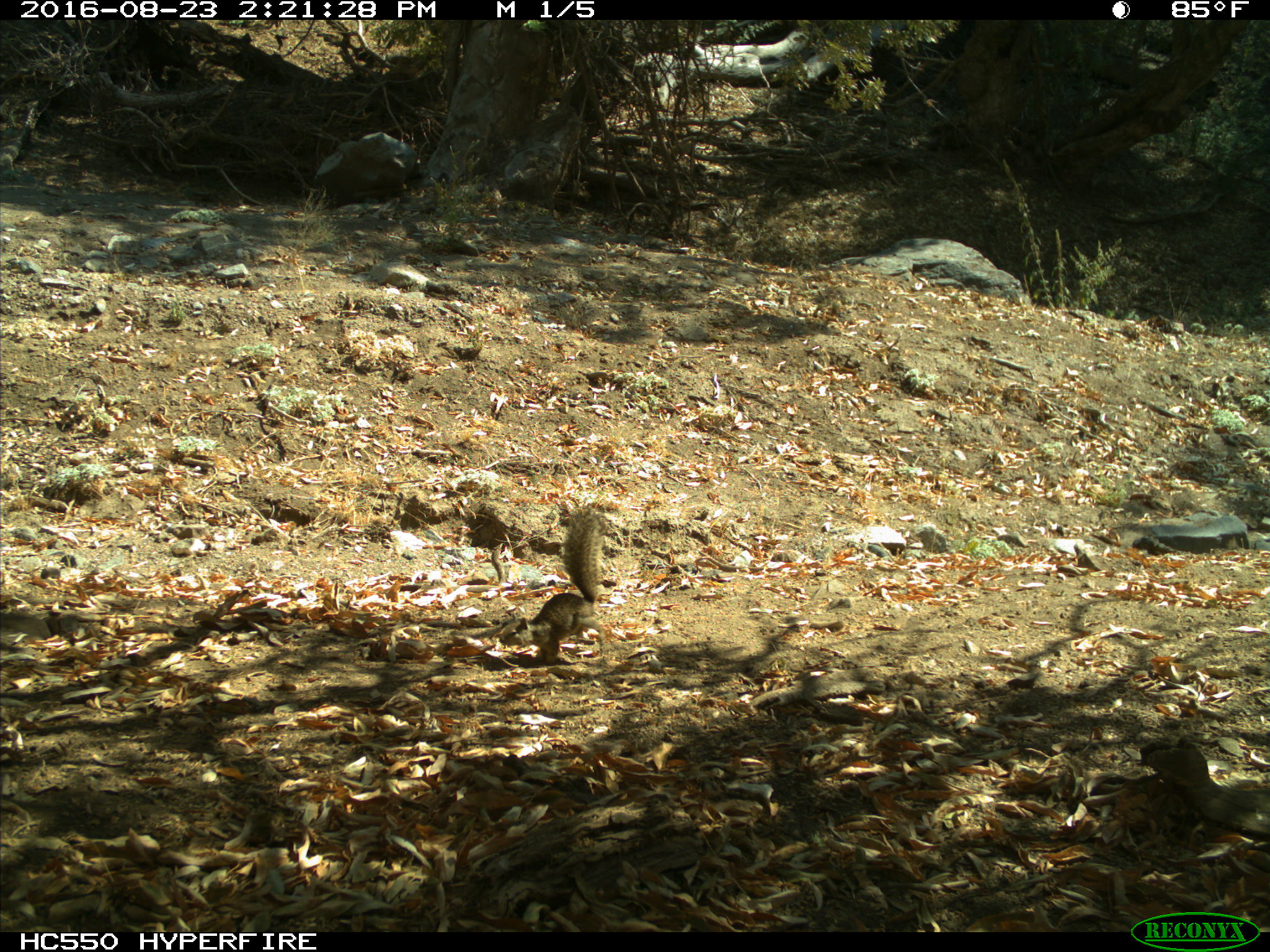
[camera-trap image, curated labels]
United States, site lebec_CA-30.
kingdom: Animalia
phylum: Chordata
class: Mammalia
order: Rodentia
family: Sciuridae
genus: Otospermophilus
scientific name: Otospermophilus beecheyi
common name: california ground squirrel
Otospermophilus beecheyi (california ground squirrel).